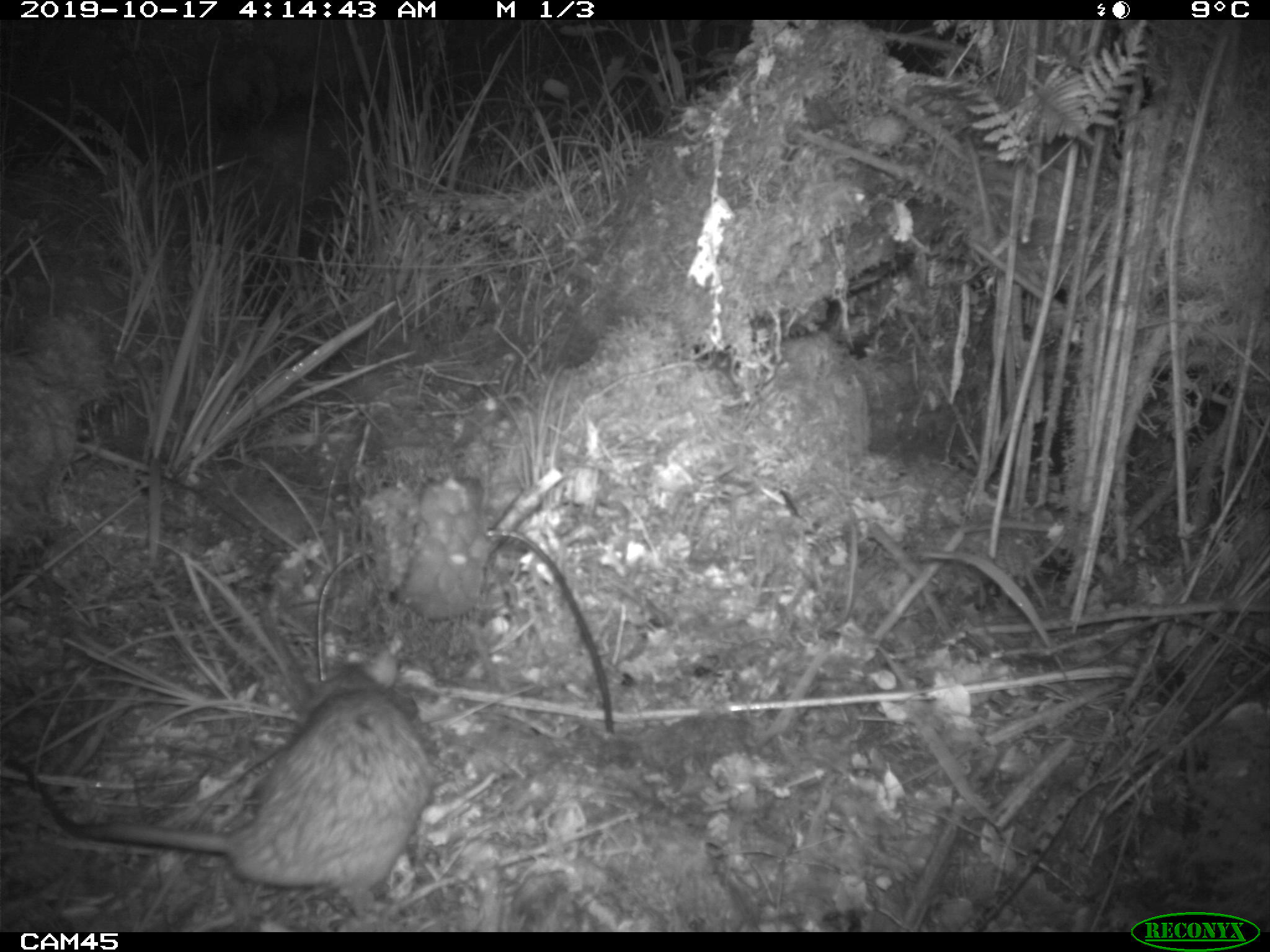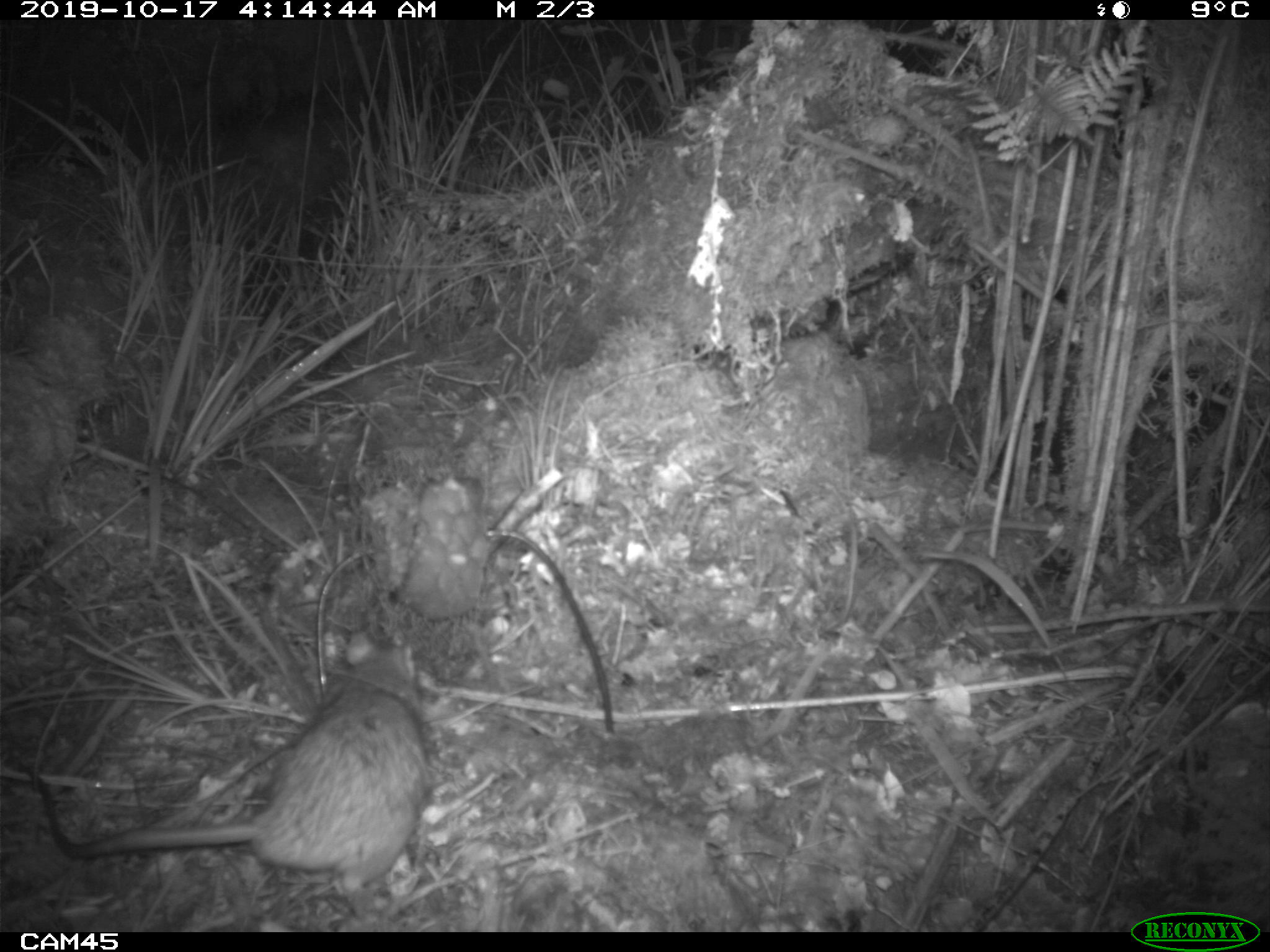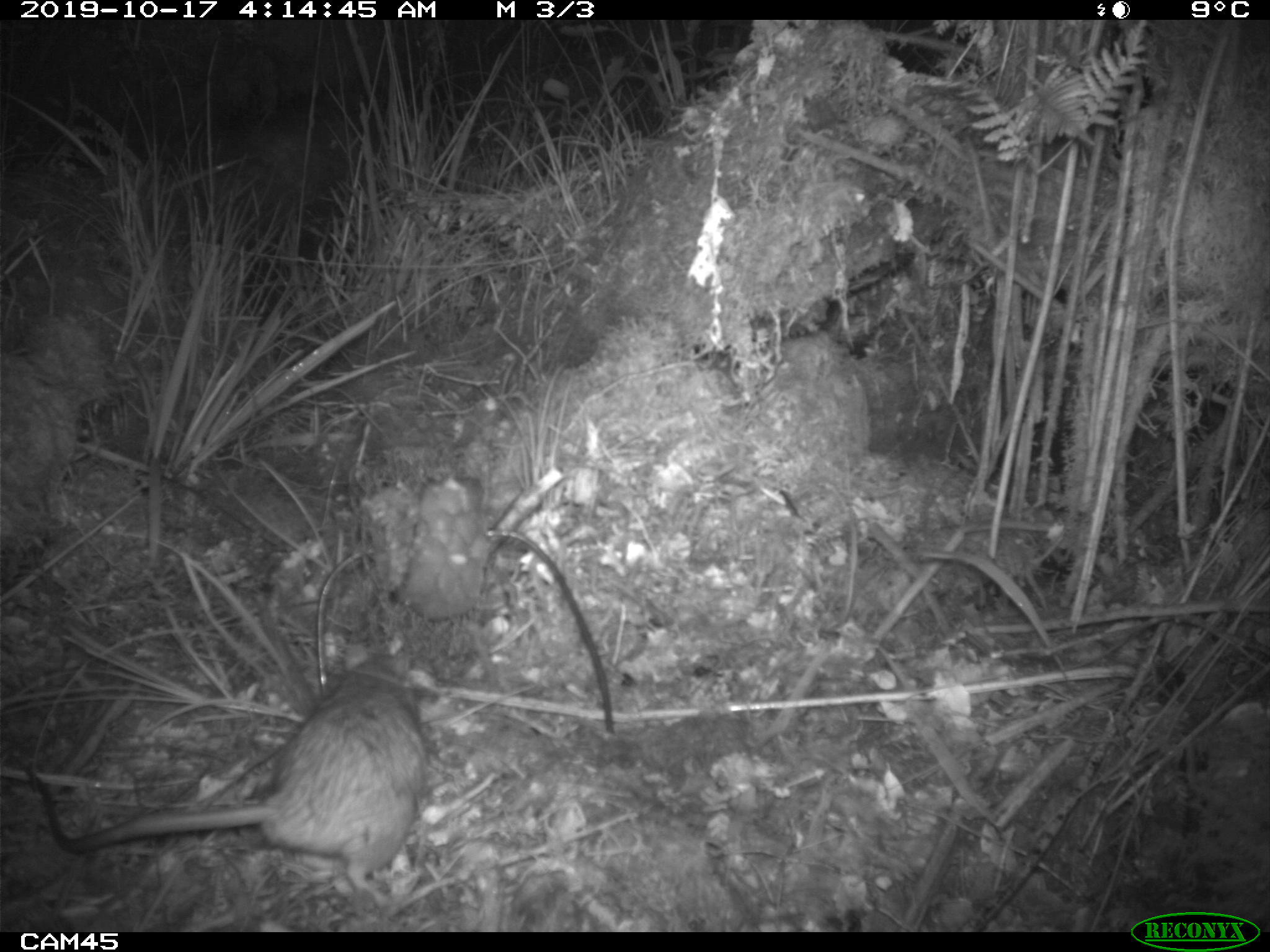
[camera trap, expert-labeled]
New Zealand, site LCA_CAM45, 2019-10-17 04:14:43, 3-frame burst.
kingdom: Animalia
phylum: Chordata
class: Mammalia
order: Rodentia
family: Muridae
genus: Rattus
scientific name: Rattus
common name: rat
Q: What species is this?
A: Rat (Rattus).